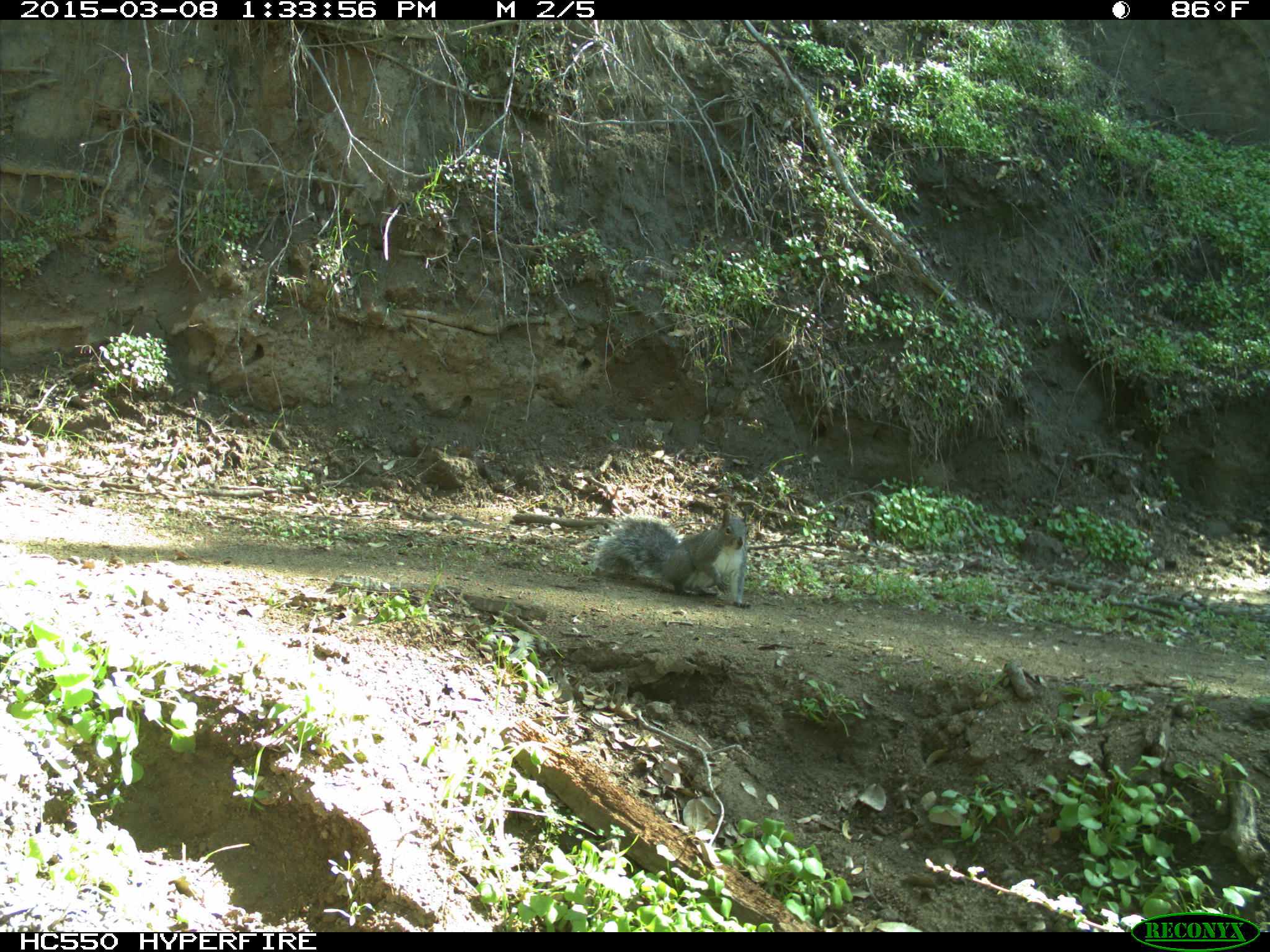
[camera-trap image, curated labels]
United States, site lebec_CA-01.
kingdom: Animalia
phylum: Chordata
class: Mammalia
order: Rodentia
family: Sciuridae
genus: Sciurus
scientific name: Sciurus carolinensis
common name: eastern gray squirrel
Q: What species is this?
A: Sciurus carolinensis (eastern gray squirrel).